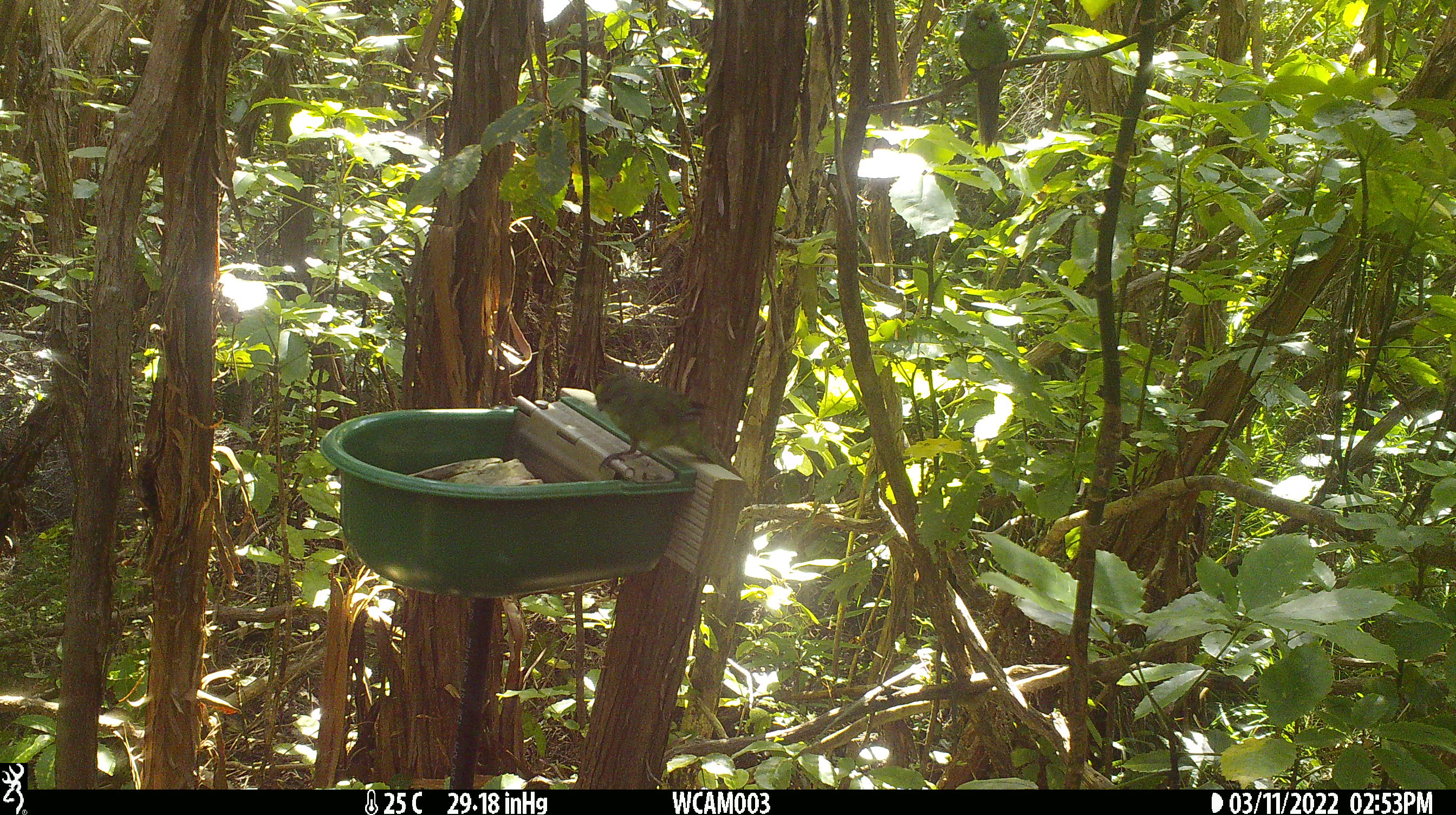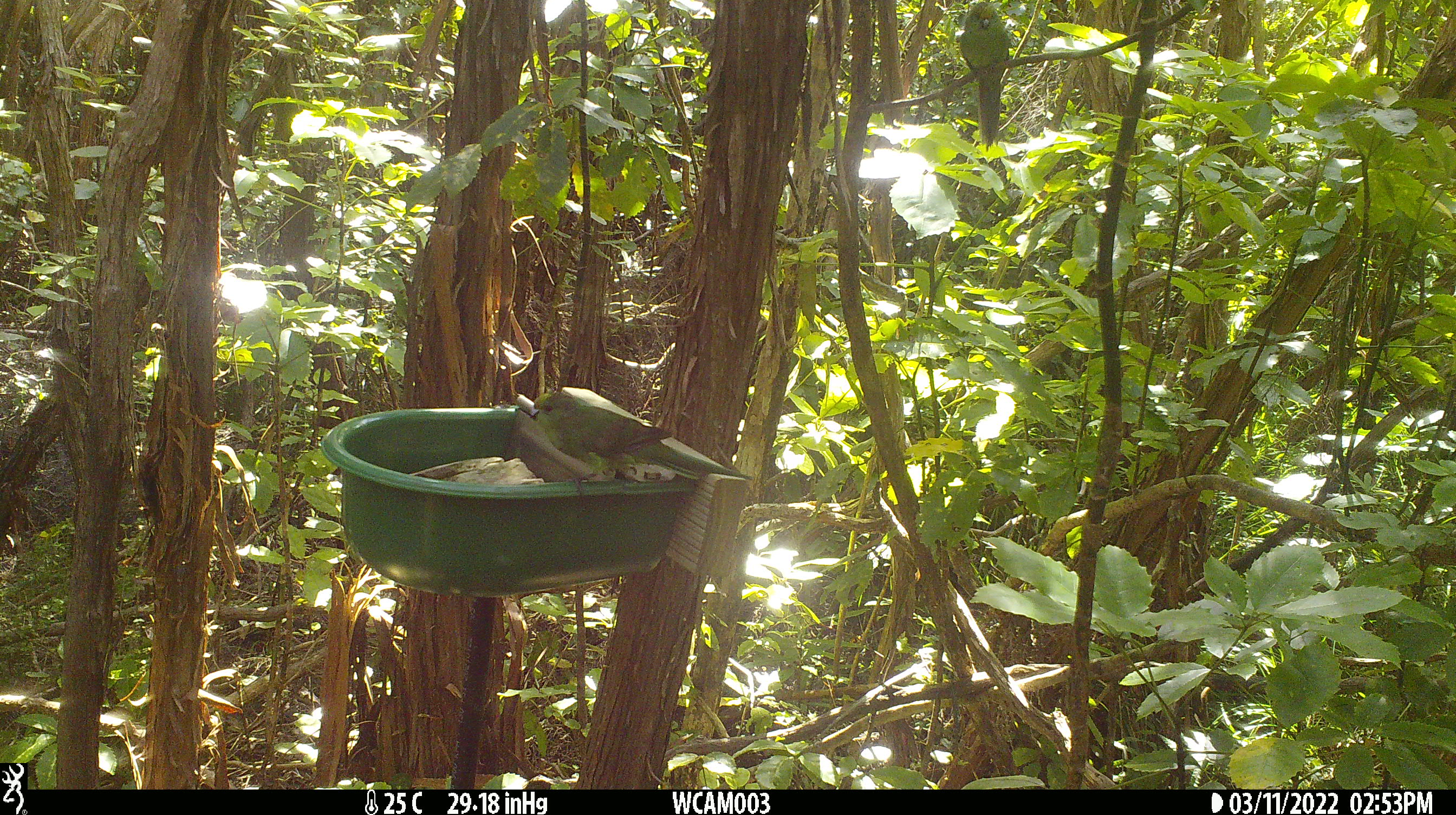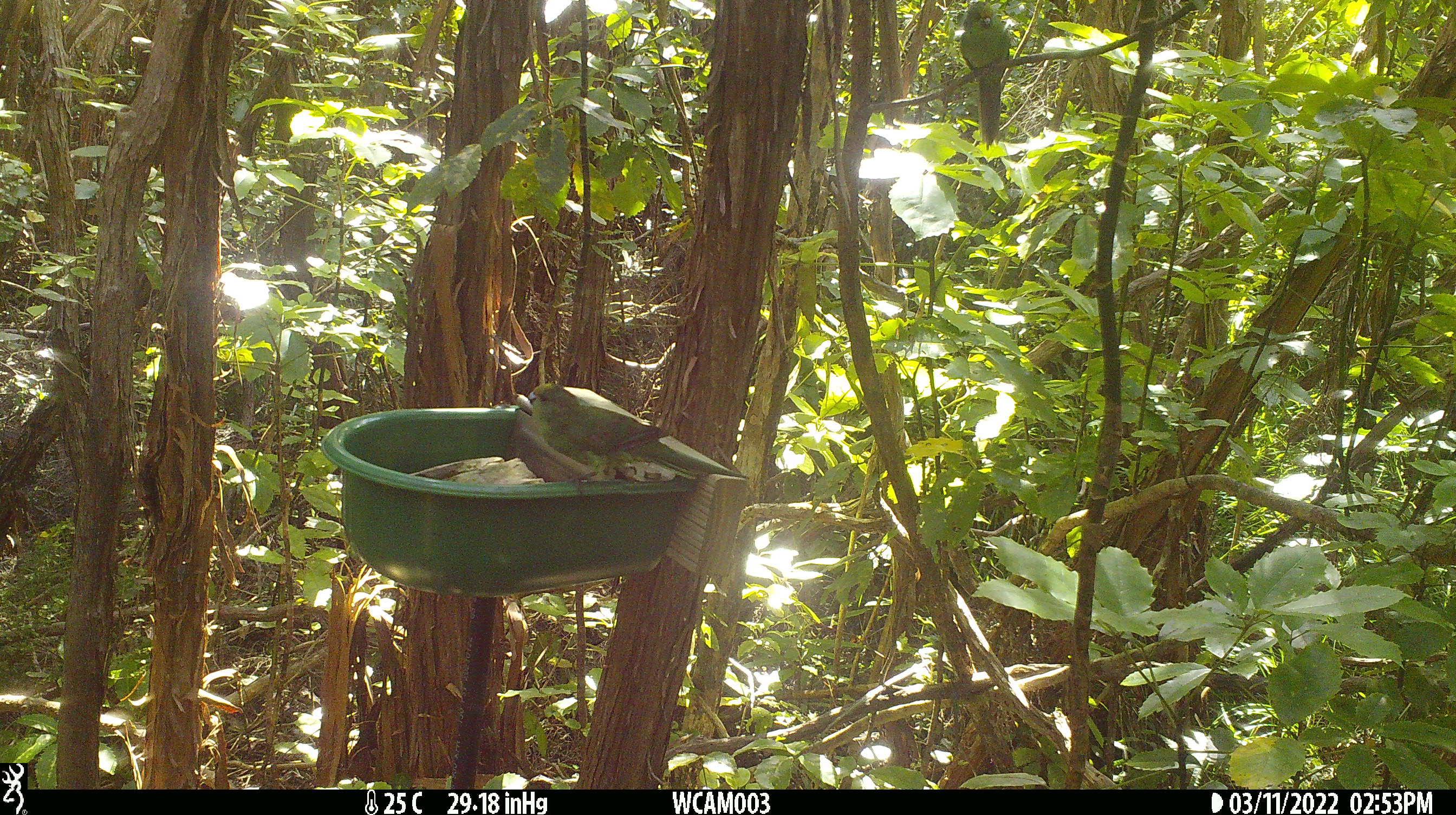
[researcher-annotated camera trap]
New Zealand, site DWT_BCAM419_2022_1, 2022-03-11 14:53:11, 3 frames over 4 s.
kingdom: Animalia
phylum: Chordata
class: Aves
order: Psittaciformes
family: Psittaculidae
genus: Cyanoramphus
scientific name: Cyanoramphus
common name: parakeet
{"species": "parakeet (Cyanoramphus)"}